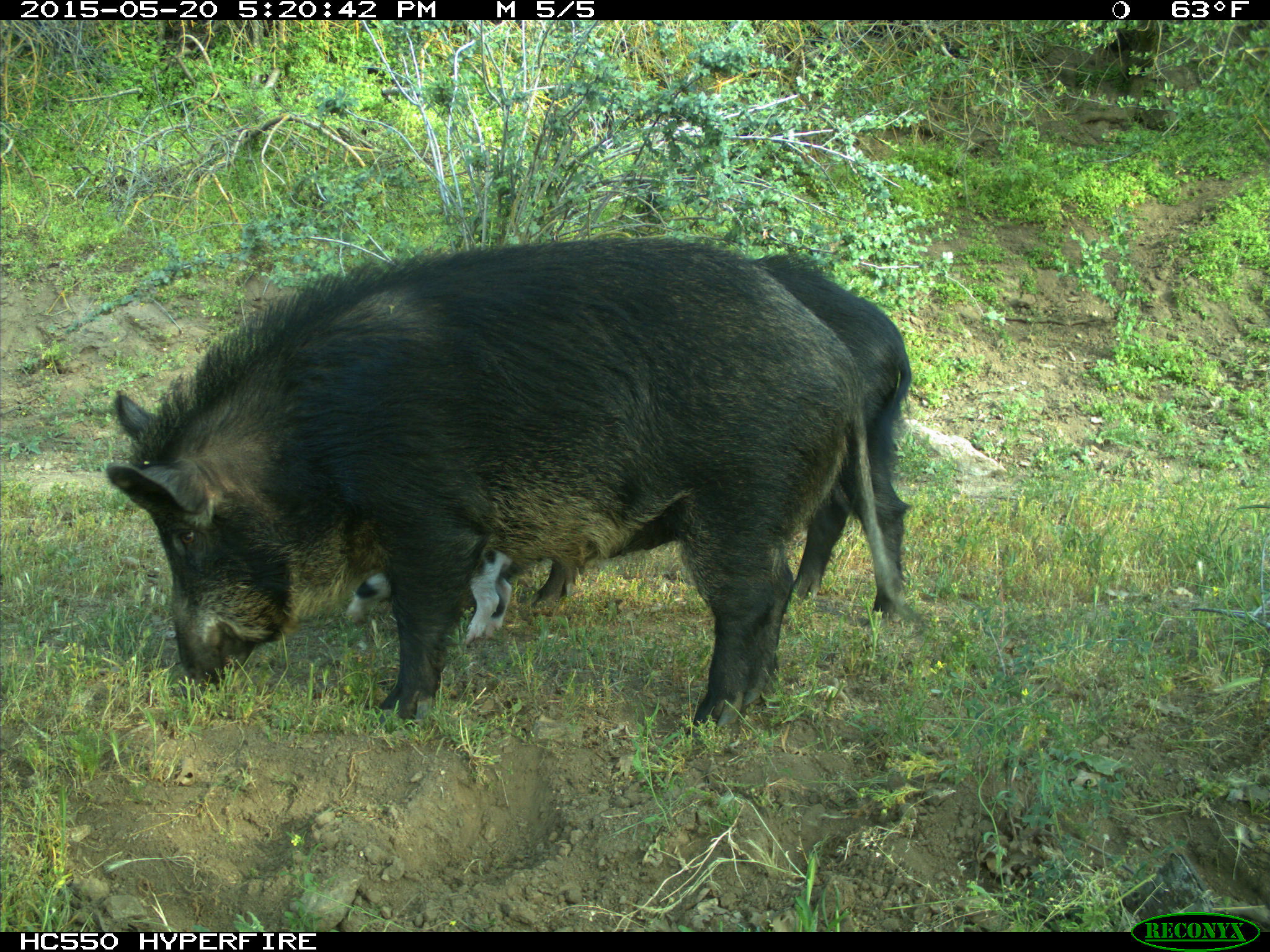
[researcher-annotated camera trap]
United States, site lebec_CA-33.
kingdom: Animalia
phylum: Chordata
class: Mammalia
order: Artiodactyla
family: Suidae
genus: Sus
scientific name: Sus scrofa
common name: wild boar